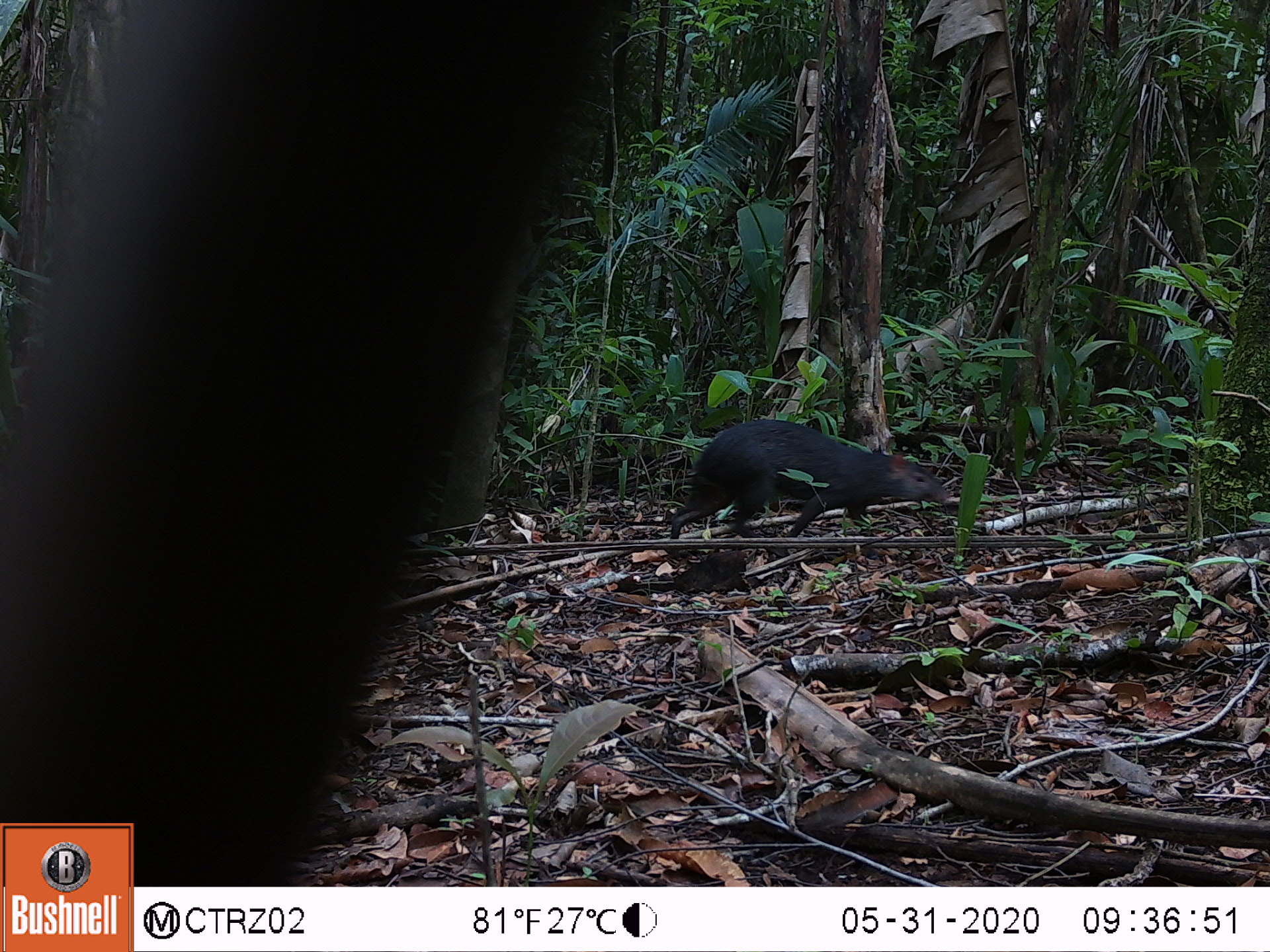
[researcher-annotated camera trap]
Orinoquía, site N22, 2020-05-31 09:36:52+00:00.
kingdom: Animalia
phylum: Chordata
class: Mammalia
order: Rodentia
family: Dasyproctidae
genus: Dasyprocta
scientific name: Dasyprocta fuliginosa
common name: black agouti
Black agouti (Dasyprocta fuliginosa).